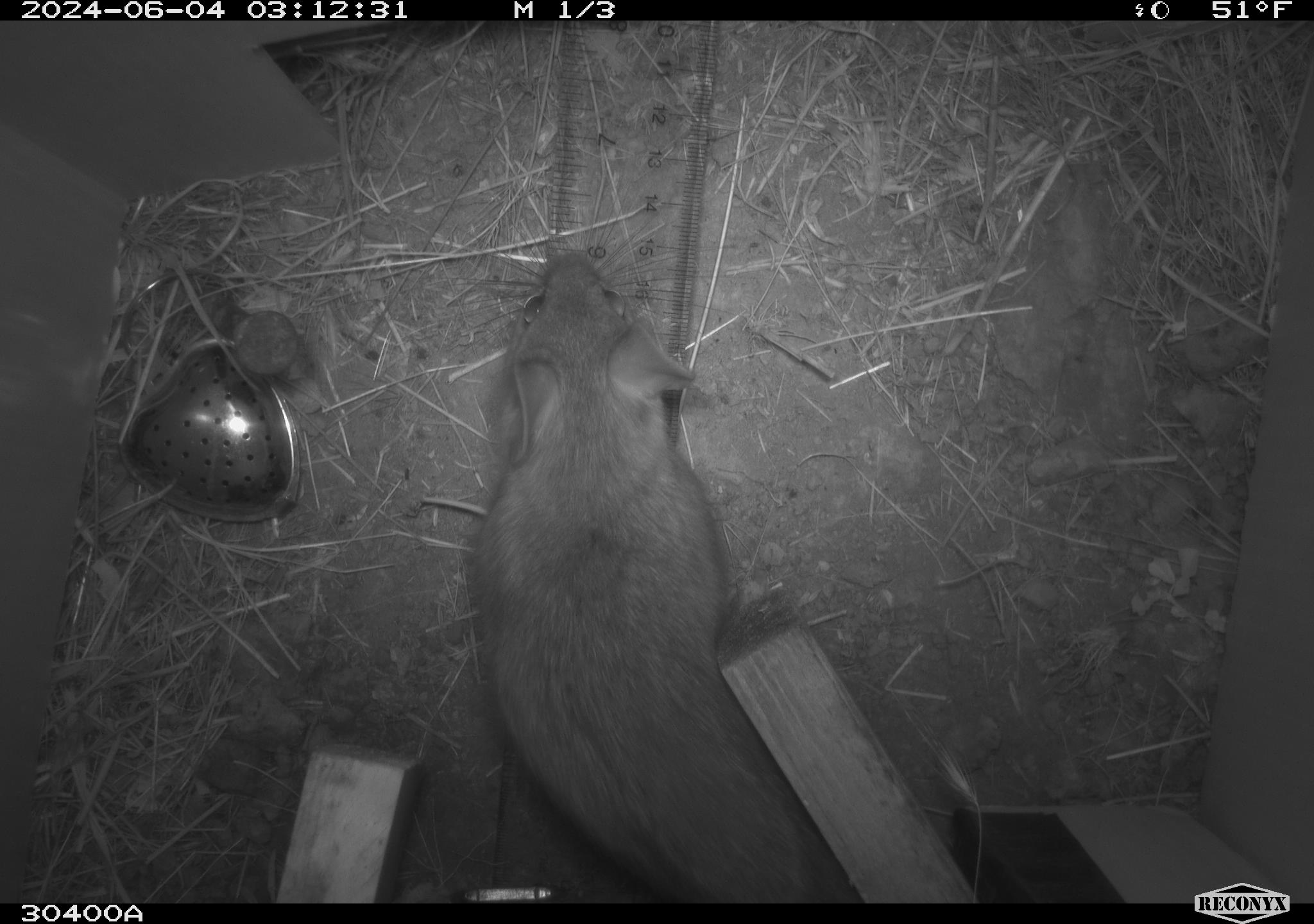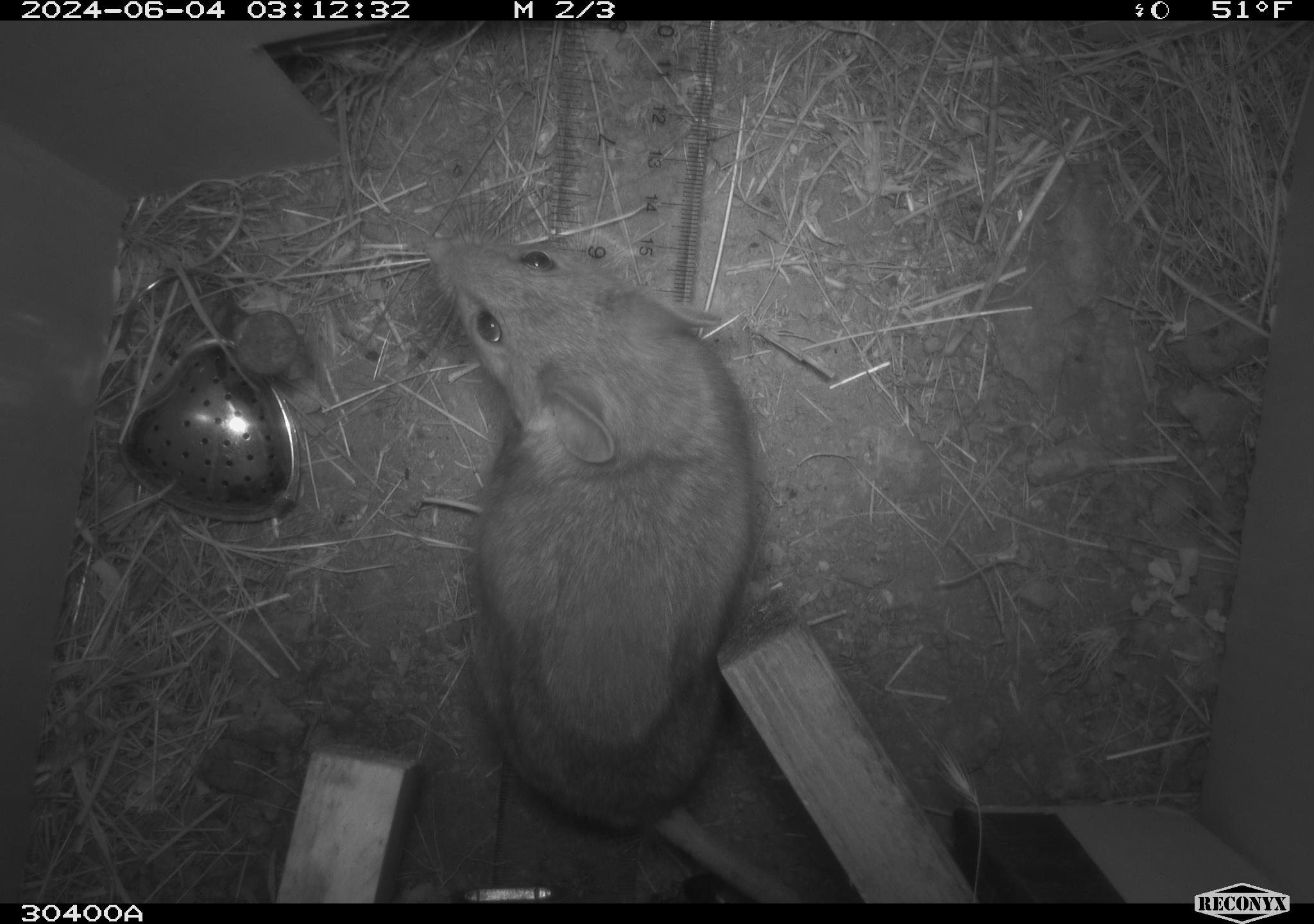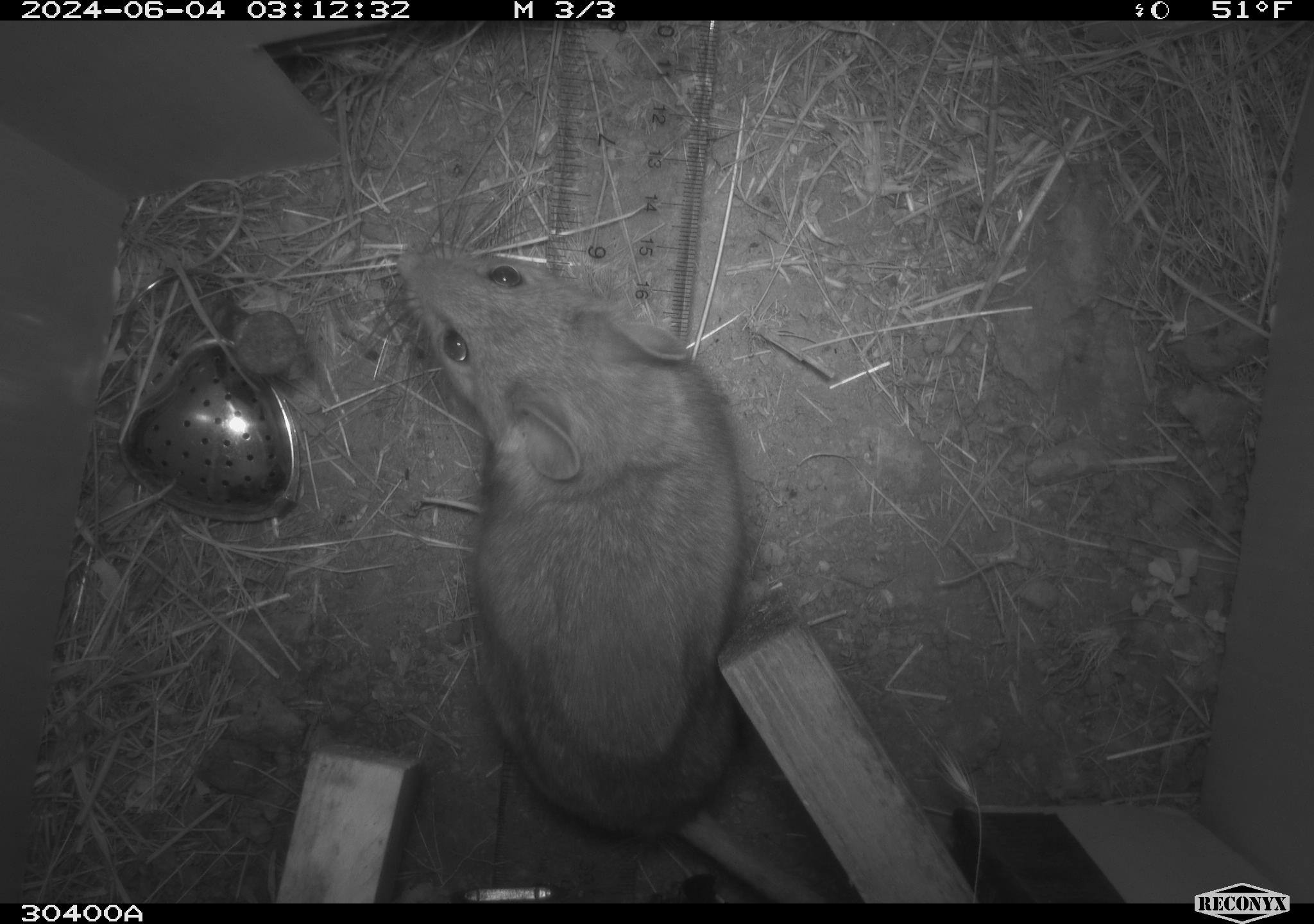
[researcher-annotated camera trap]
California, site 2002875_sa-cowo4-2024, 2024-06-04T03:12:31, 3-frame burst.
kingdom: Animalia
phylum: Chordata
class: Mammalia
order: Rodentia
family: Cricetidae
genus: Neotoma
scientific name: Neotoma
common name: pack rat or woodrat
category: neotoma species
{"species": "neotoma species (pack rat or woodrat) (Neotoma)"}